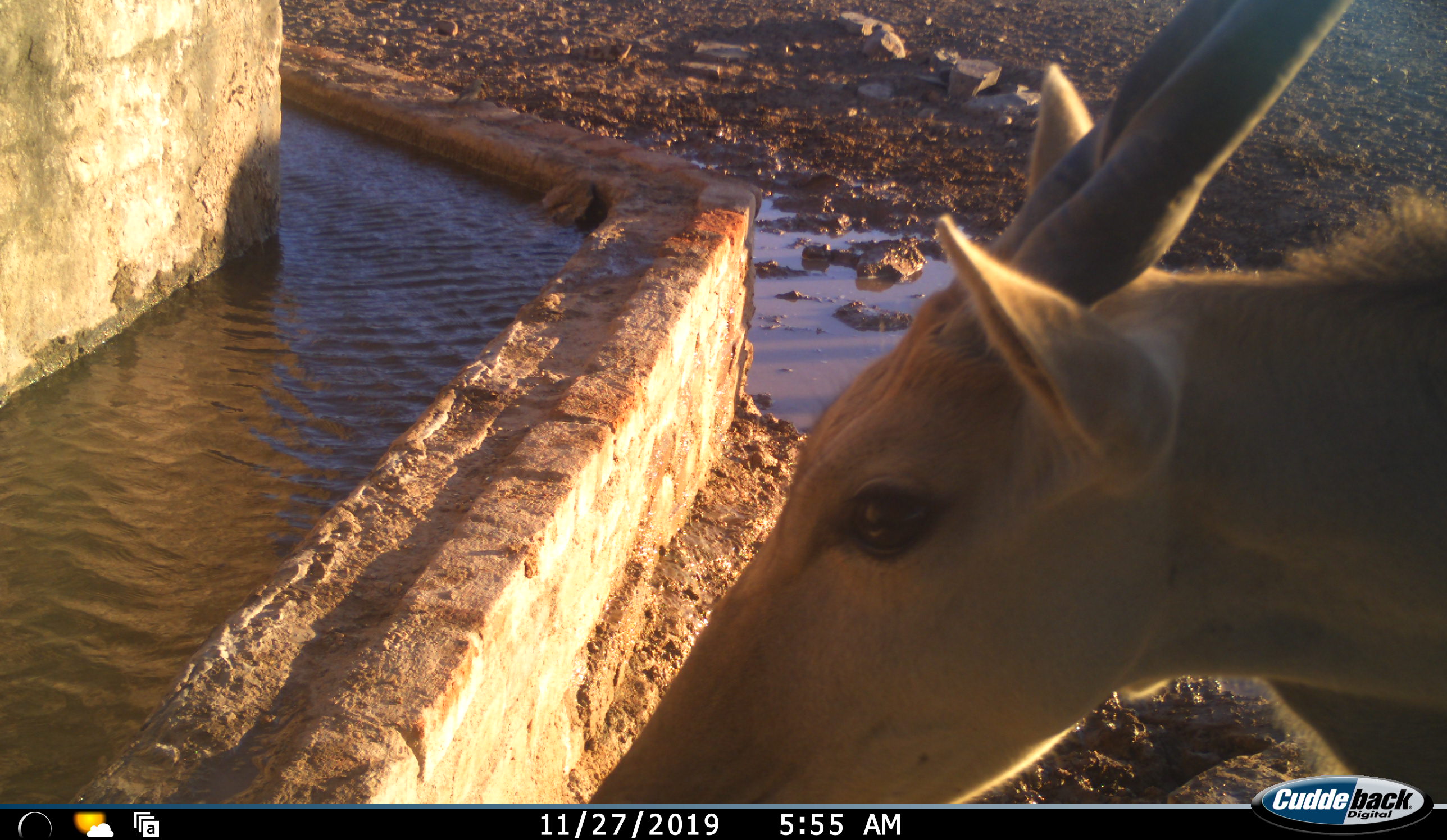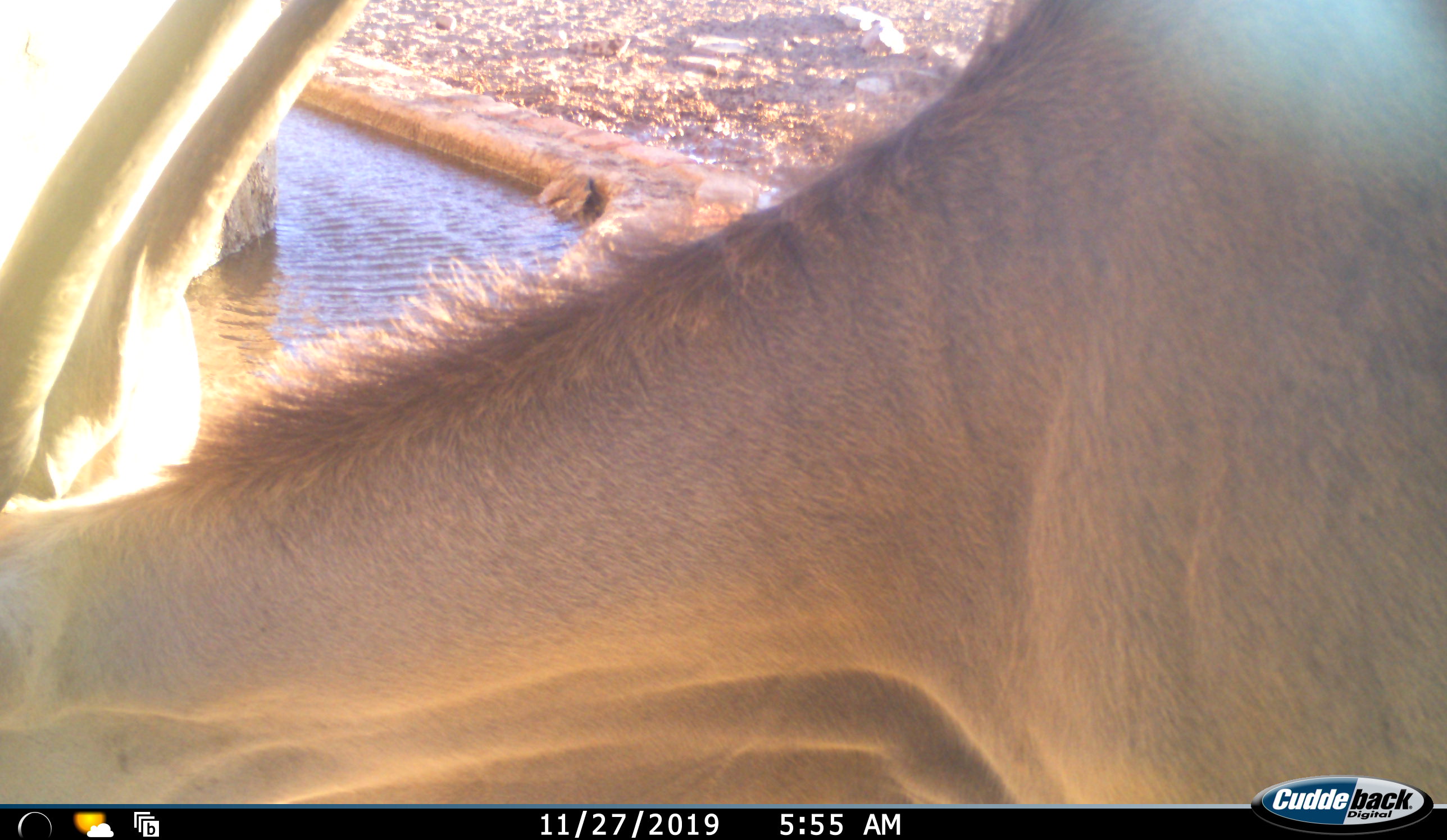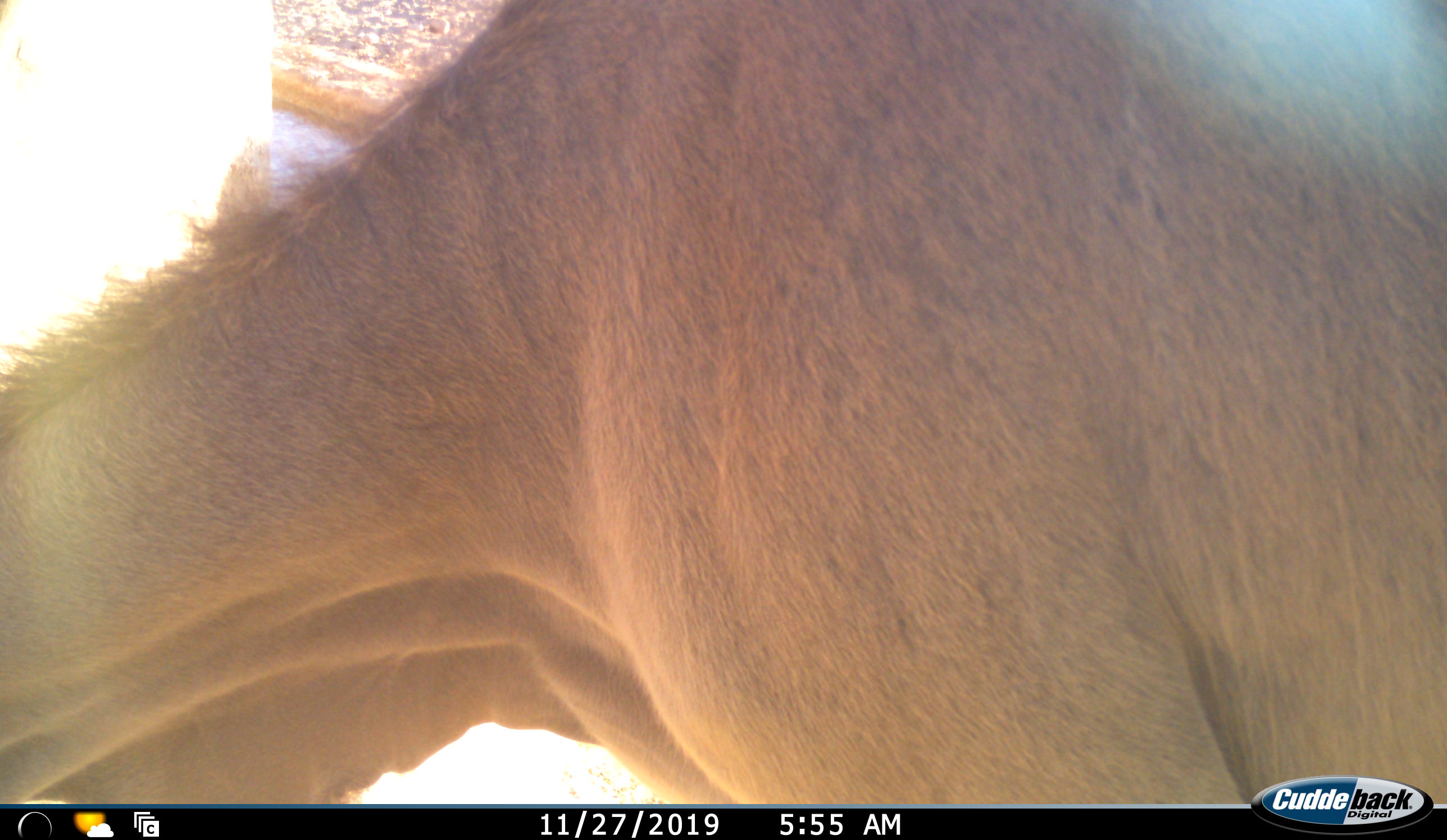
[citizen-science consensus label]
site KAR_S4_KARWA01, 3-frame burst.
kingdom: Animalia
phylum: Chordata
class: Mammalia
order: Artiodactyla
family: Bovidae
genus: Tragelaphus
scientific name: Tragelaphus oryx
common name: eland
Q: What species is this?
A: Eland (Tragelaphus oryx).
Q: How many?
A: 1.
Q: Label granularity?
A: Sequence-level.